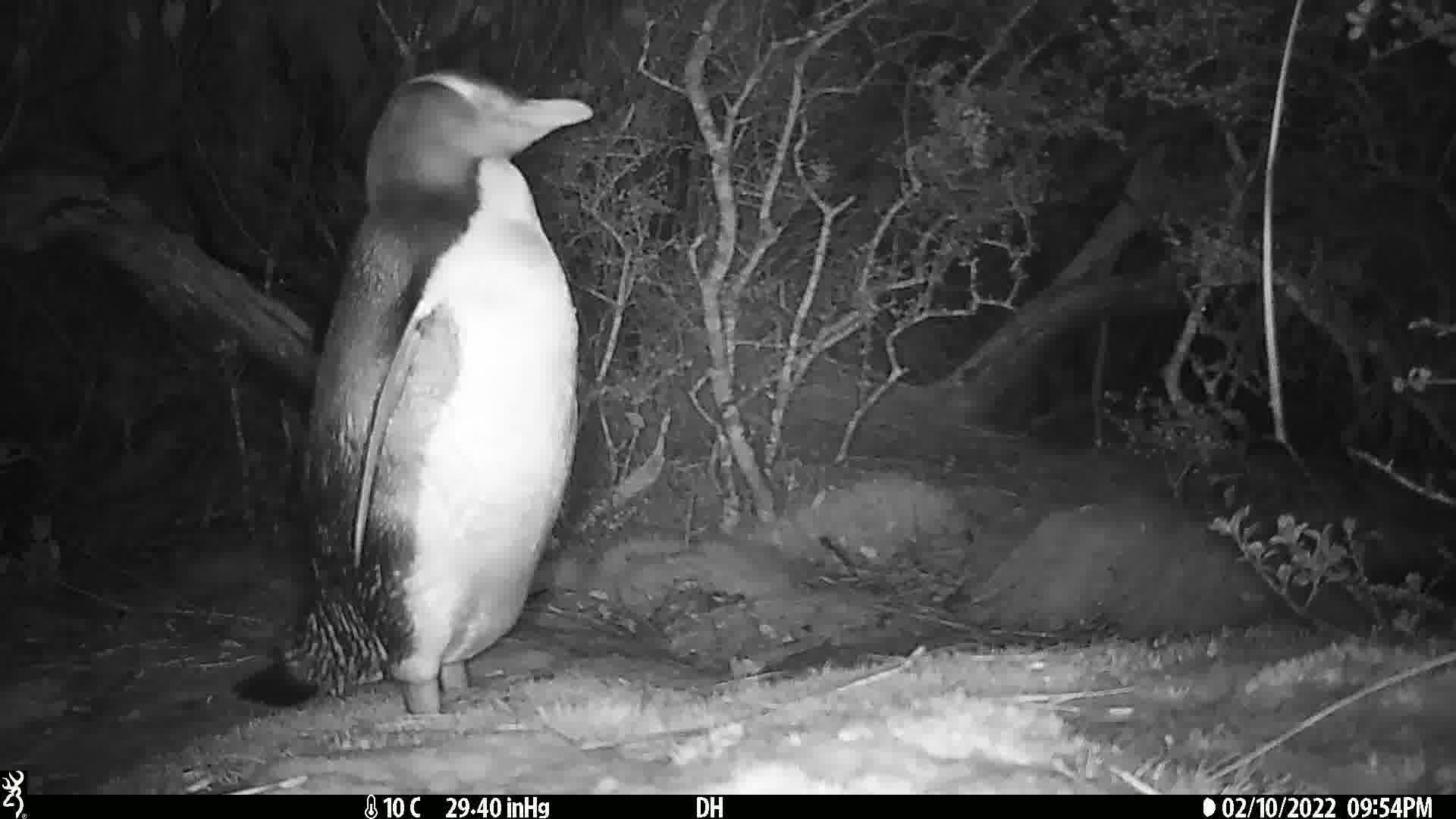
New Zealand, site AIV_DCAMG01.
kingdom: Animalia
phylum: Chordata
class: Aves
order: Sphenisciformes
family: Spheniscidae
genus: Megadyptes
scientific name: Megadyptes antipodes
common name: yellow-eyed penguin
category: yellow eyed penguin